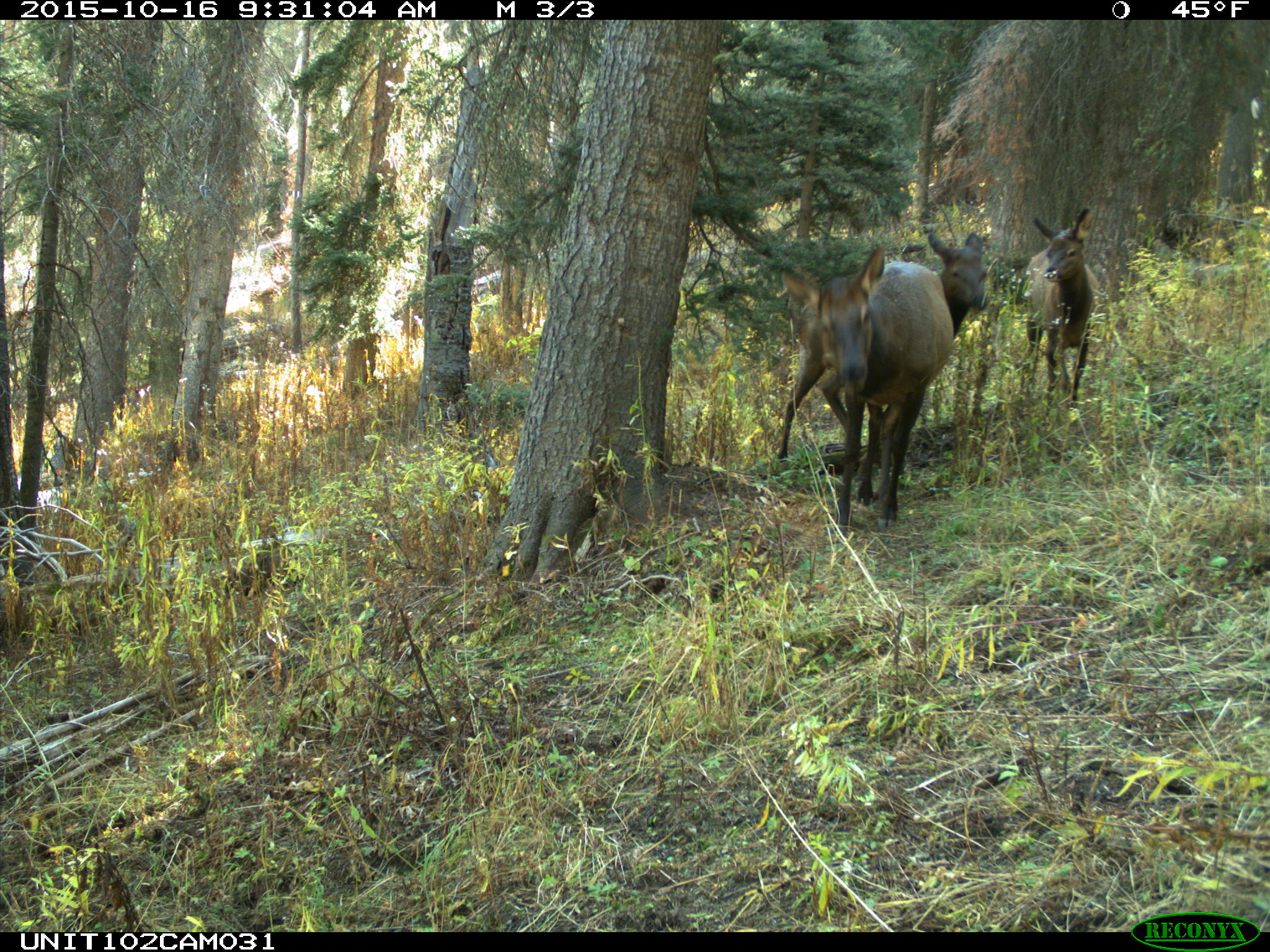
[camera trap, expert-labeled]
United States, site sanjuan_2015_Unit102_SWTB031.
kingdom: Animalia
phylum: Chordata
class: Mammalia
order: Artiodactyla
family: Cervidae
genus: Cervus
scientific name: Cervus elaphus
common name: red deer